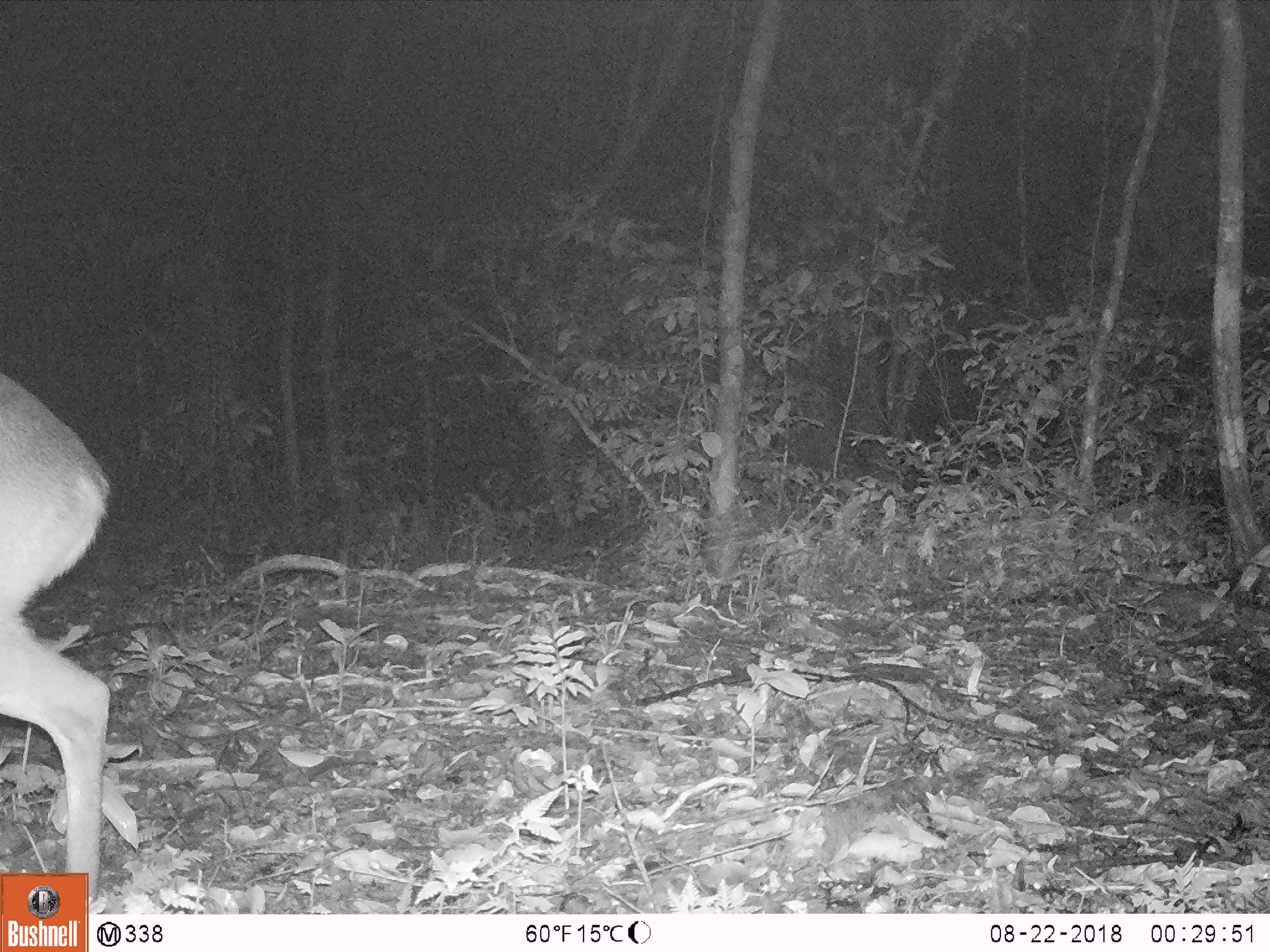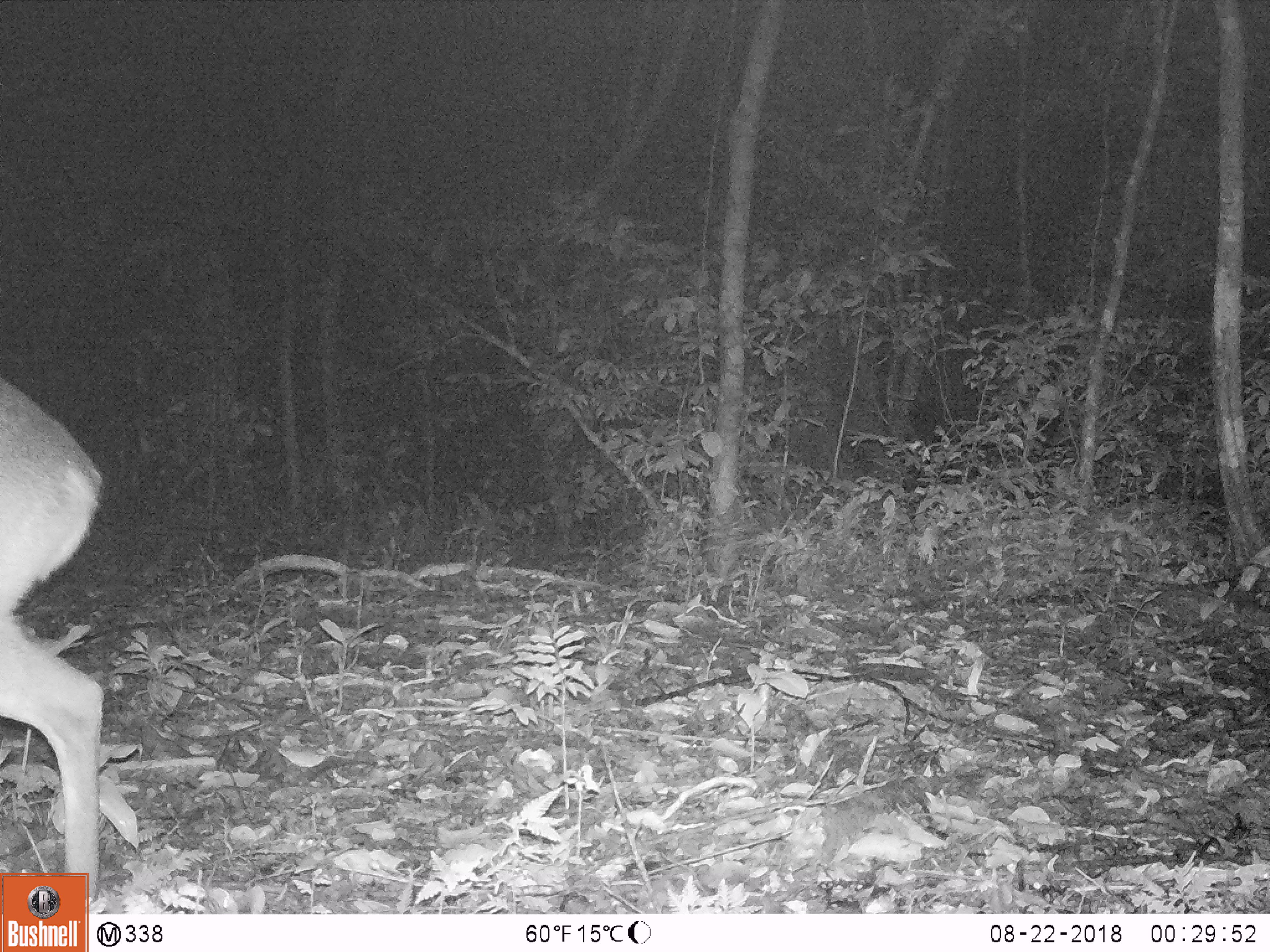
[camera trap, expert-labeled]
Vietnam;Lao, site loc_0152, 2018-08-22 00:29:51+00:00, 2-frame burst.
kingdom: Animalia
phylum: Chordata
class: Mammalia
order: Artiodactyla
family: Cervidae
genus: Muntiacus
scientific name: Muntiacus vuquangensis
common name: large-antlered muntjac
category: large antlered muntjac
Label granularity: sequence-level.